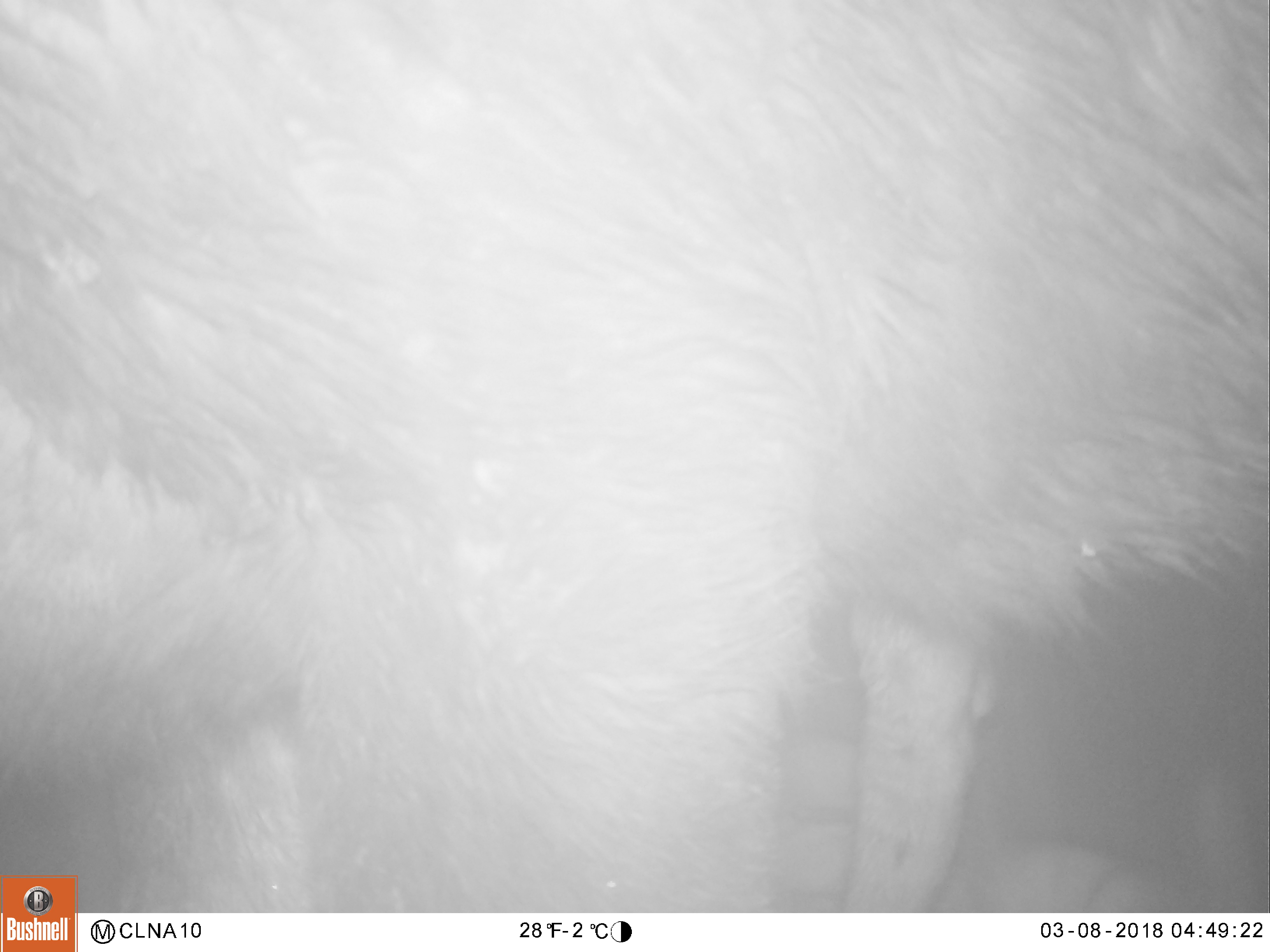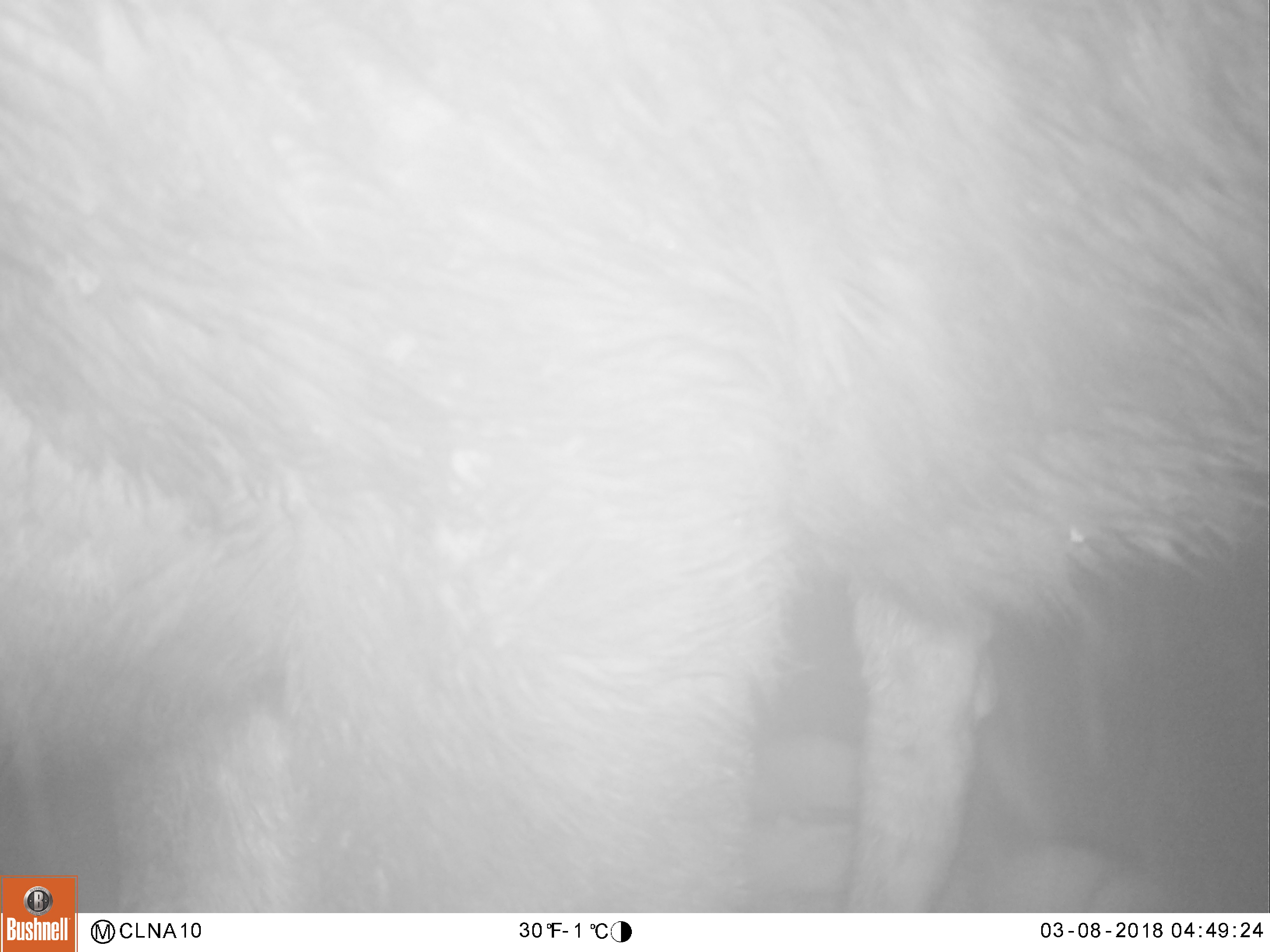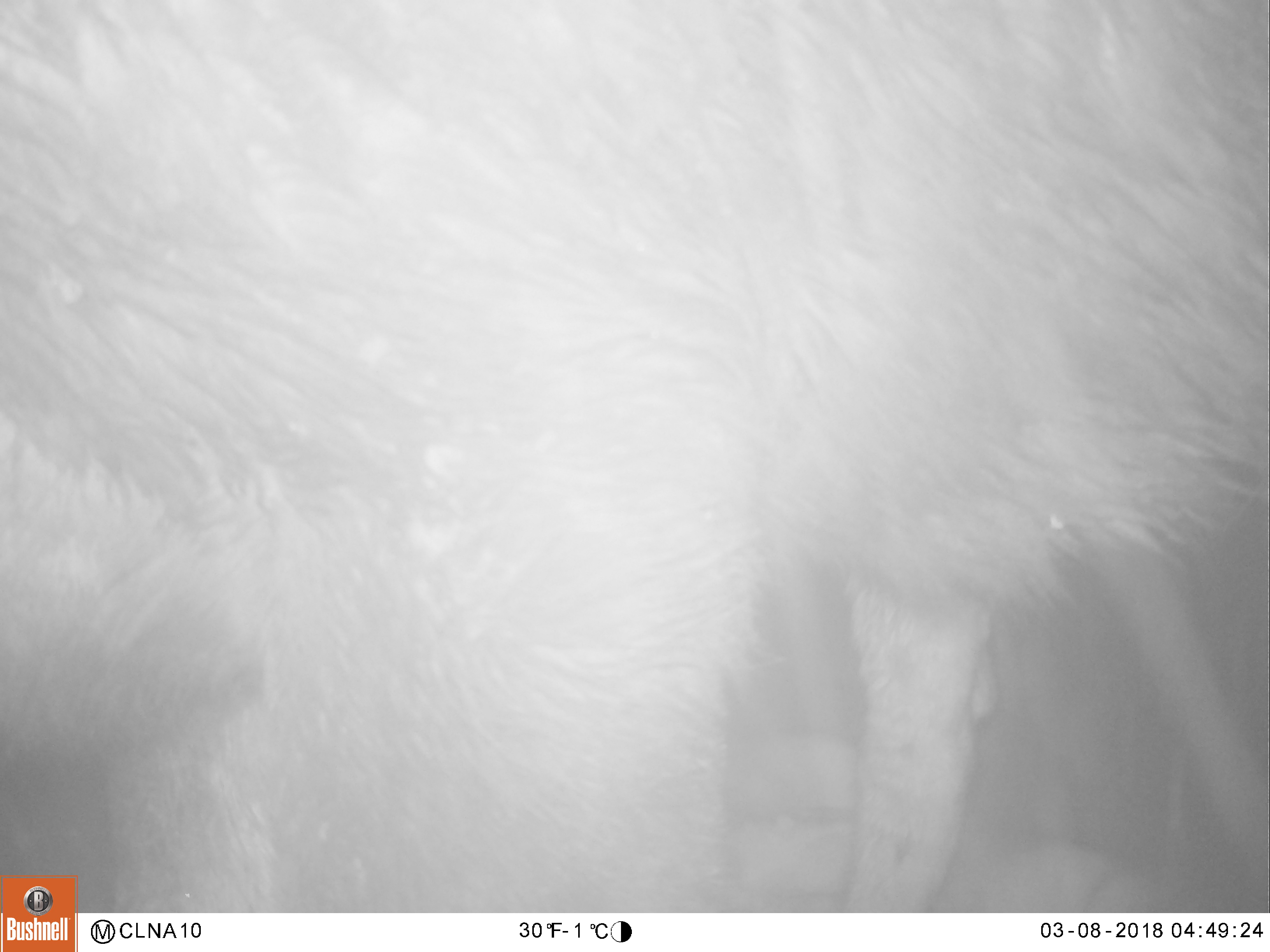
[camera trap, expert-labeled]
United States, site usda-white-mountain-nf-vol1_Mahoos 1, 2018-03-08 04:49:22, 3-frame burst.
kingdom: Animalia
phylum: Chordata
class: Mammalia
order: Artiodactyla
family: Cervidae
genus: Alces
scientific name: Alces alces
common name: moose